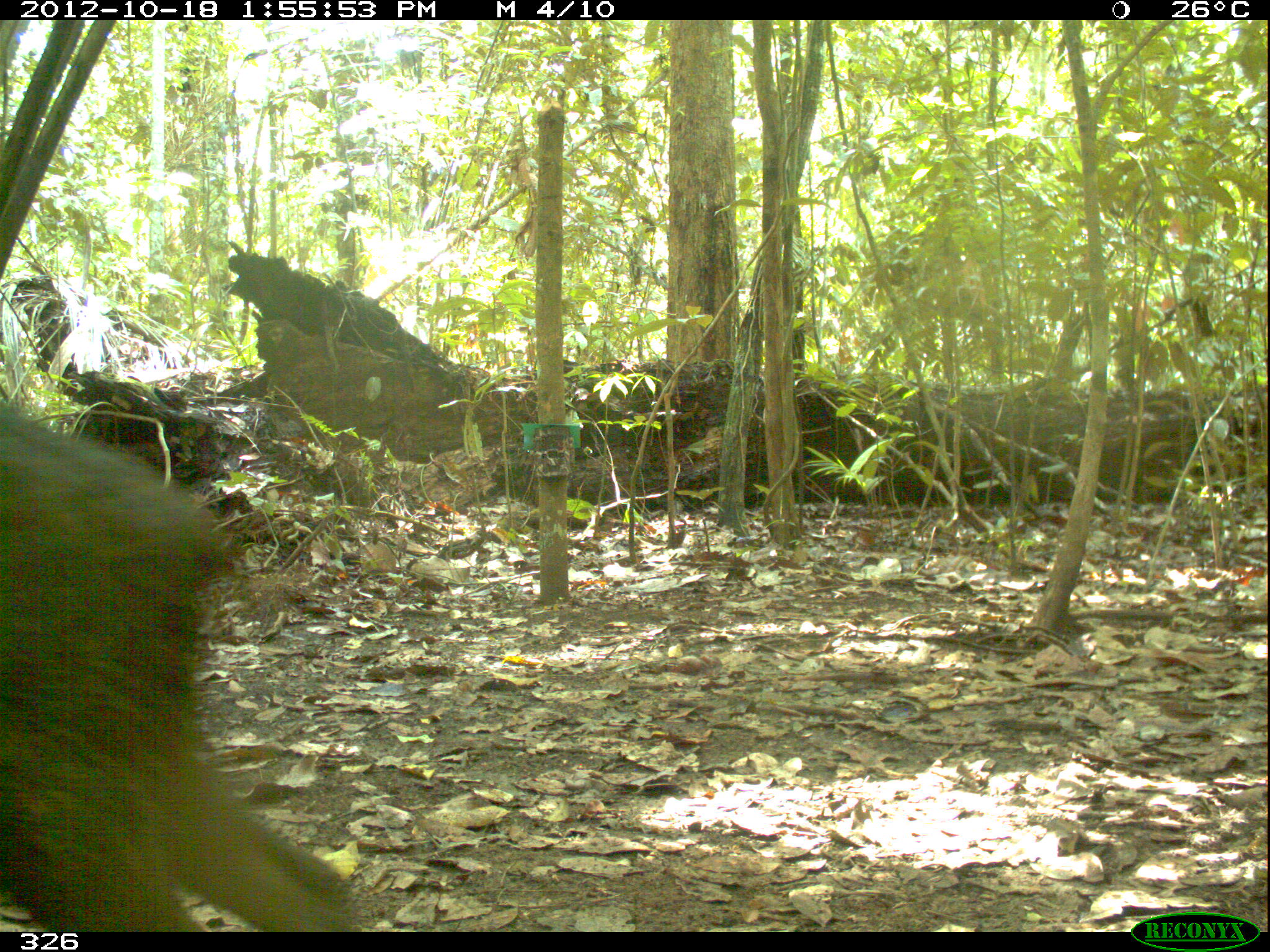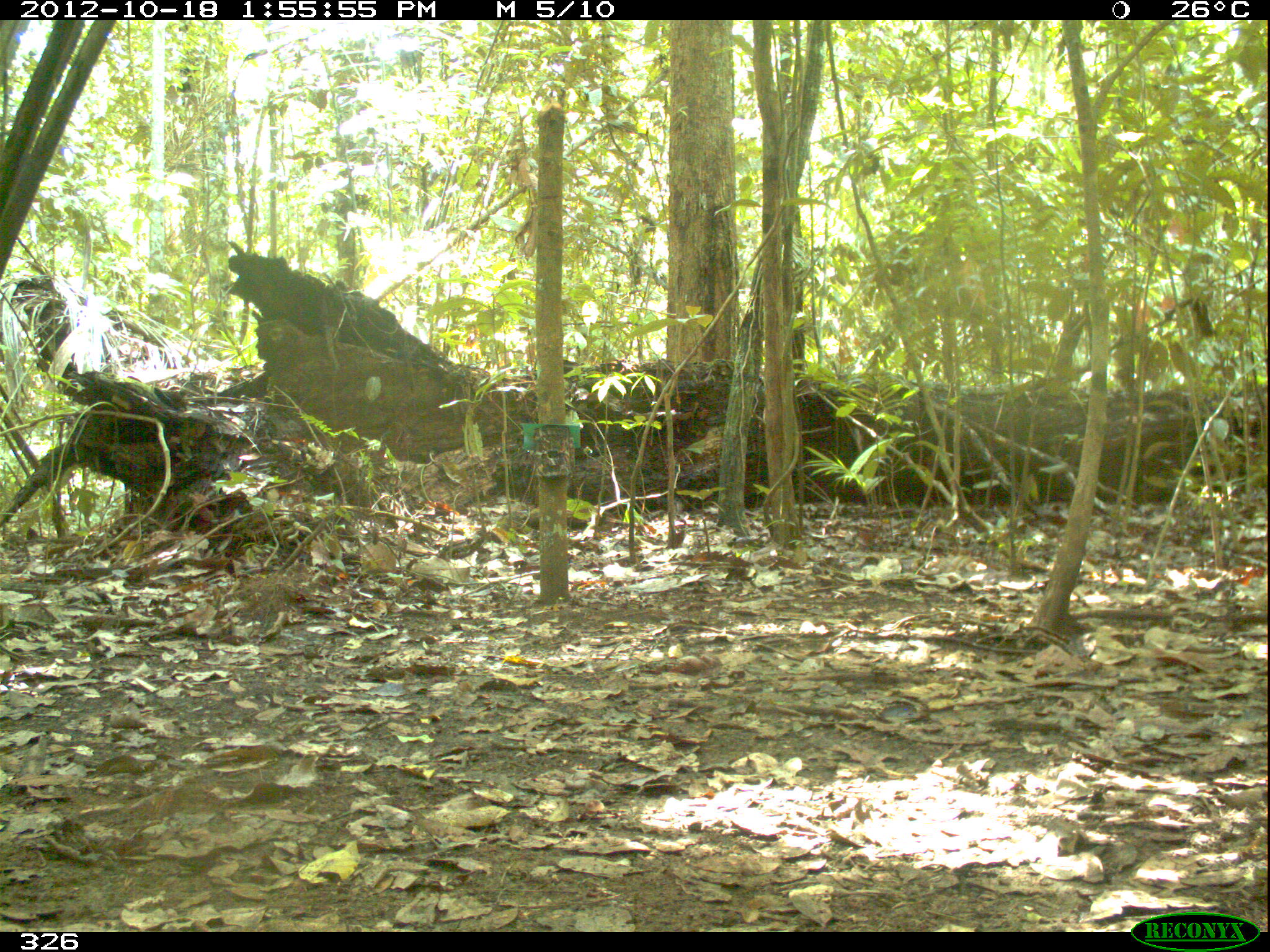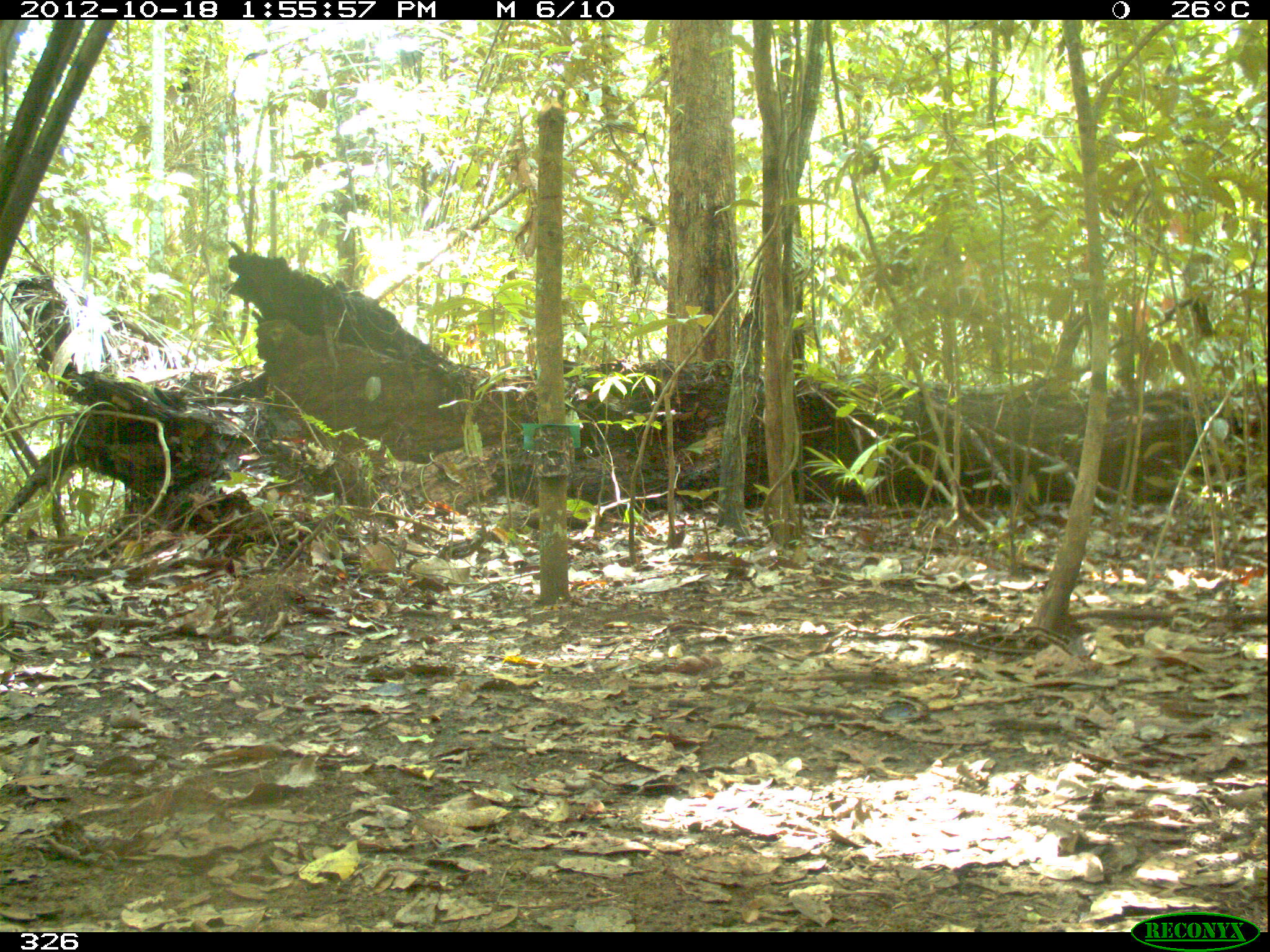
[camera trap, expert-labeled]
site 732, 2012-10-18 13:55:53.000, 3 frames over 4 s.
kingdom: Animalia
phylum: Chordata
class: Mammalia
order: Artiodactyla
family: Tayassuidae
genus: Tayassu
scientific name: Tayassu pecari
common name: white-lipped peccary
Tayassu pecari (white-lipped peccary).